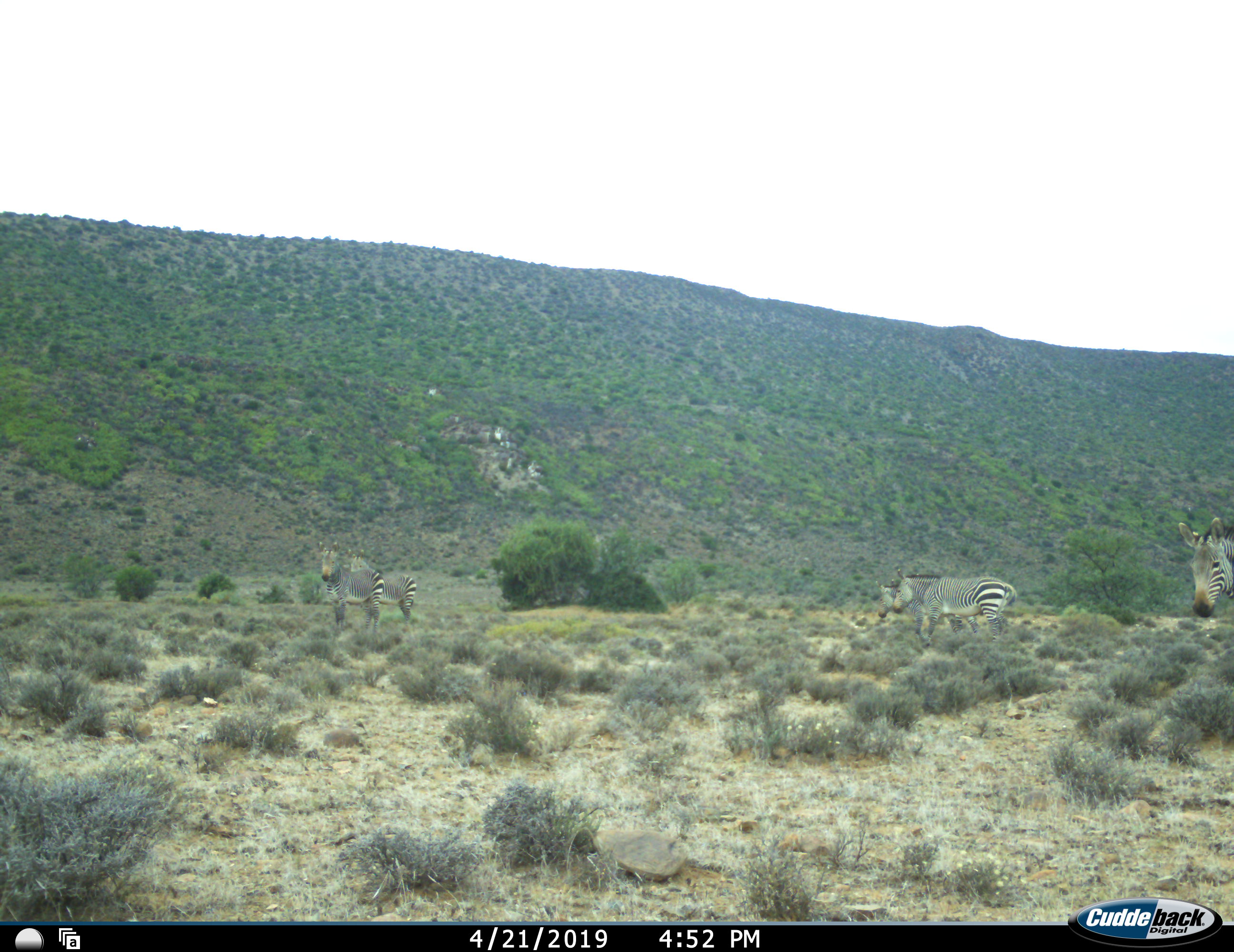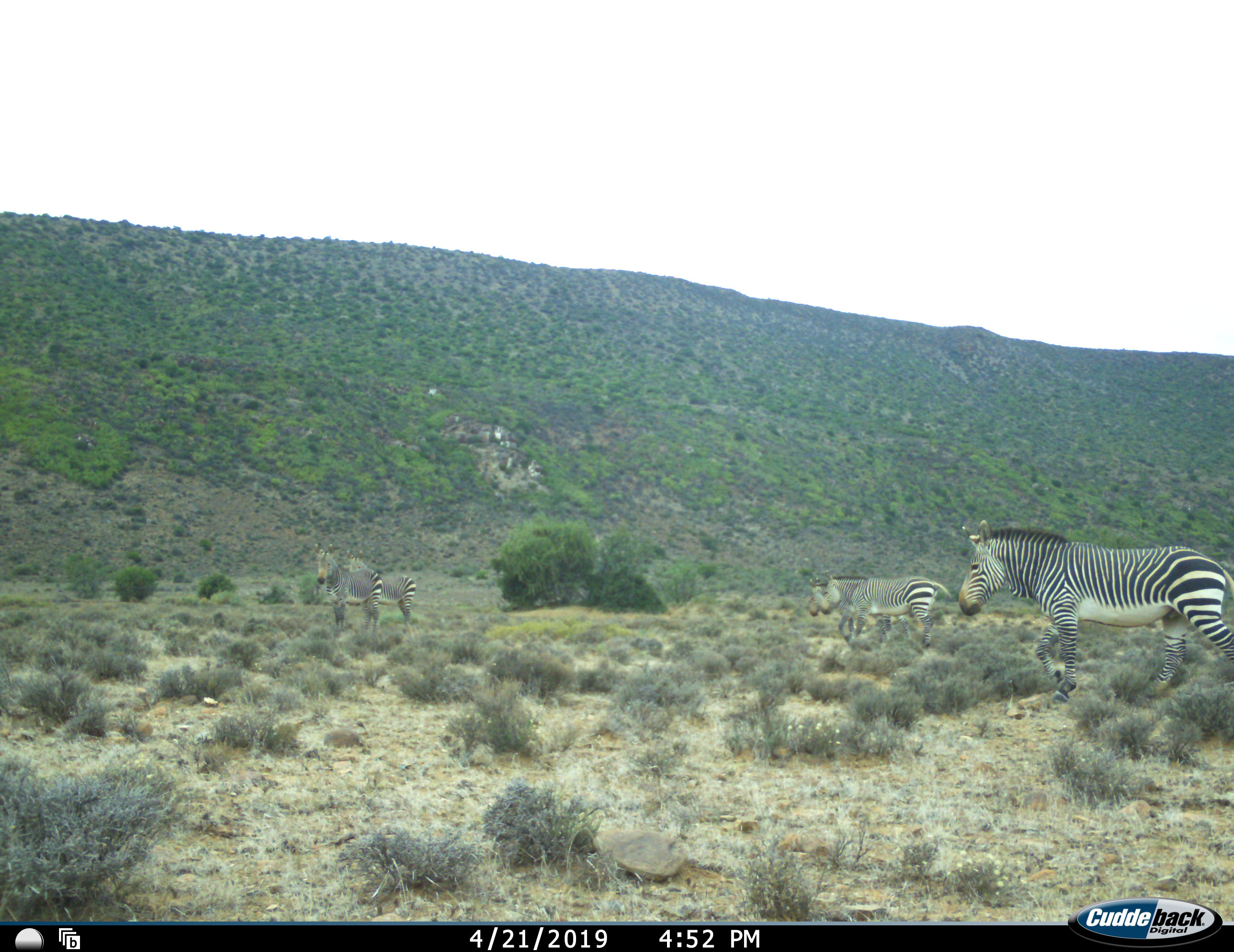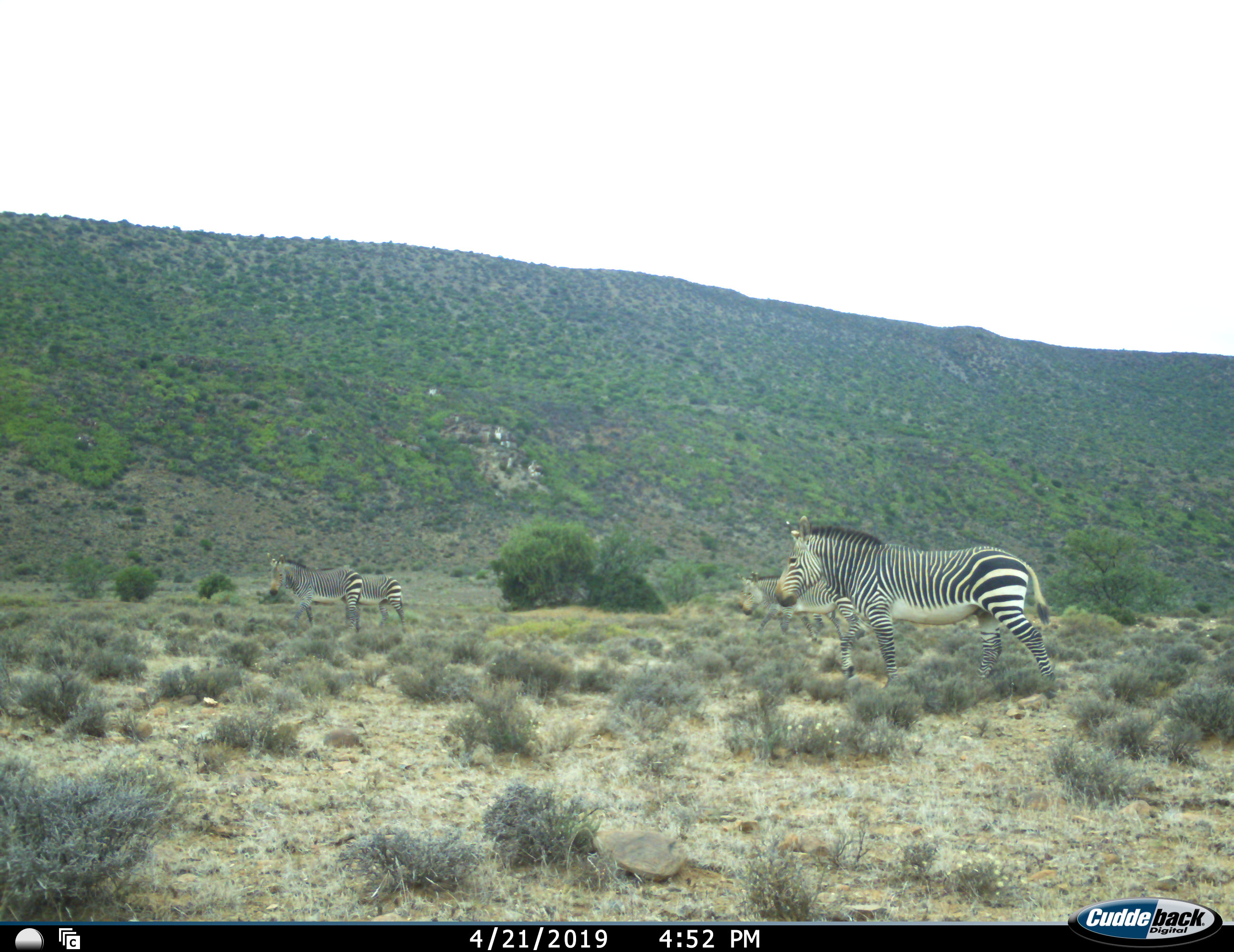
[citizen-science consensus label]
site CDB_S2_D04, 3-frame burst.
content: unidentified animal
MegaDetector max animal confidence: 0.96